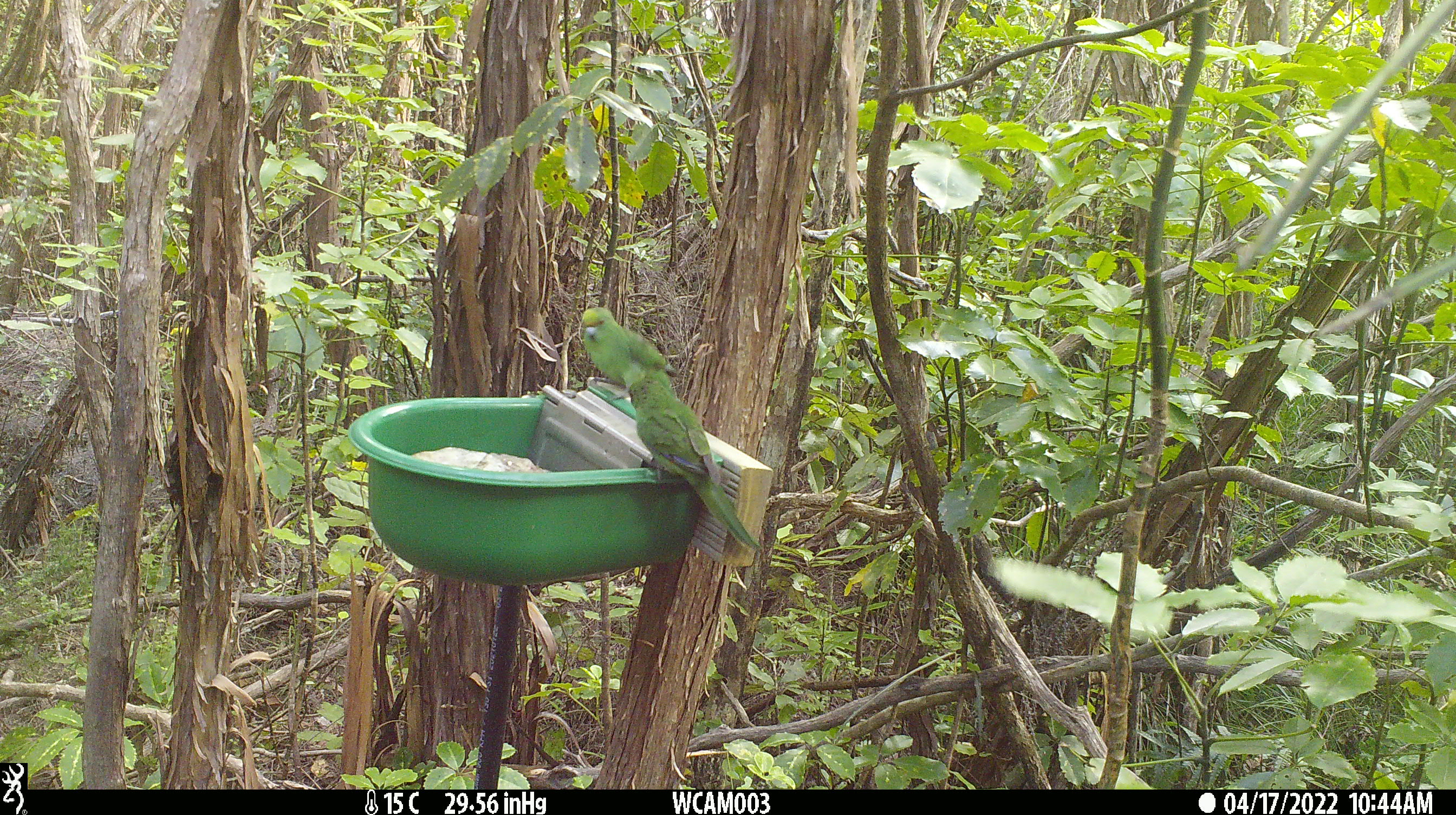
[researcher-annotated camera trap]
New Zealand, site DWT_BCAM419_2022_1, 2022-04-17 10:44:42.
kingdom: Animalia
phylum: Chordata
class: Aves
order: Psittaciformes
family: Psittaculidae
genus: Cyanoramphus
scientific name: Cyanoramphus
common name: parakeet